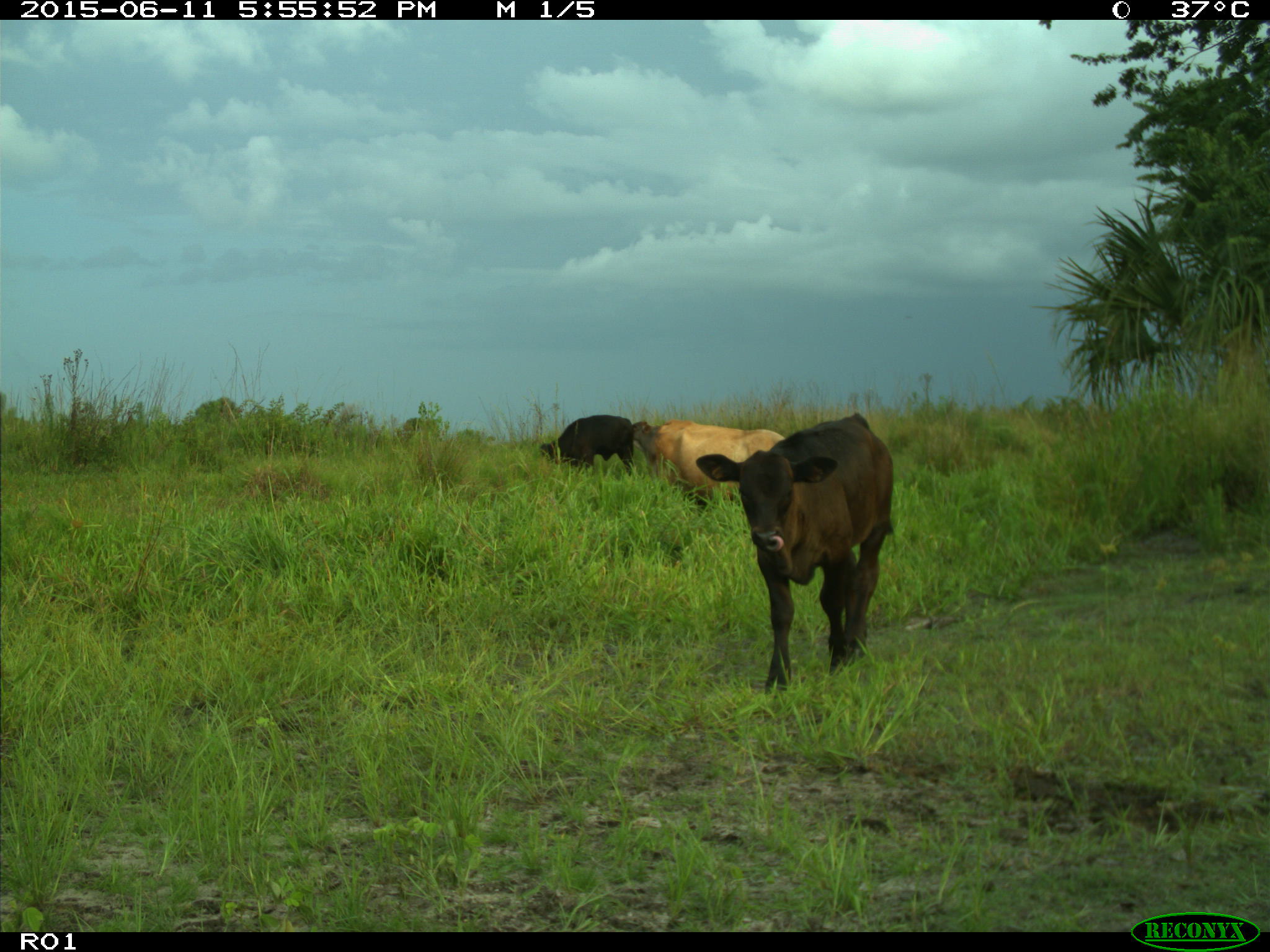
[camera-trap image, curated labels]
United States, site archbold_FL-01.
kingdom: Animalia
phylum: Chordata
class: Mammalia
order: Artiodactyla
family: Bovidae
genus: Bos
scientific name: Bos taurus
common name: domestic cow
Bos taurus (domestic cow).